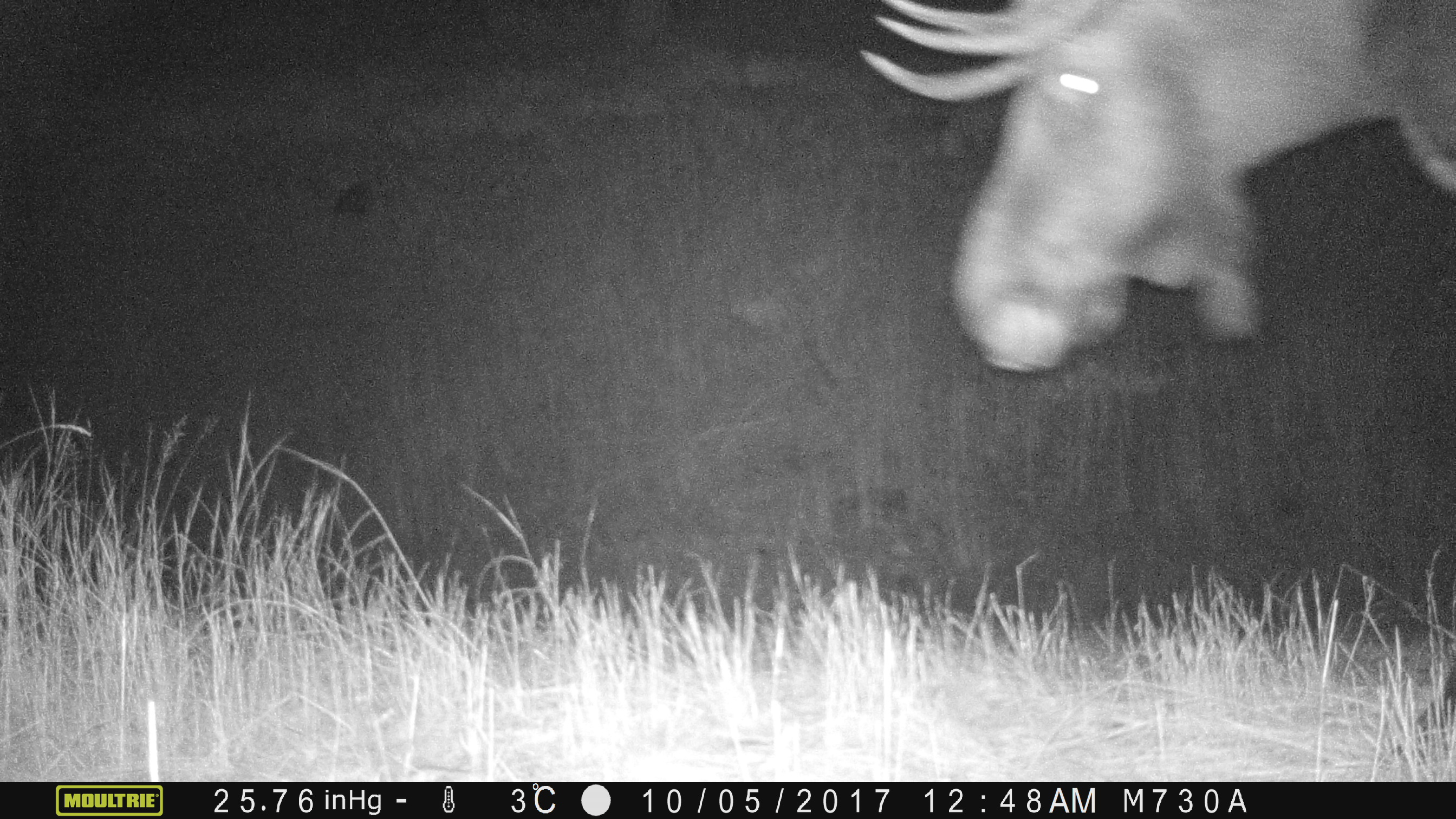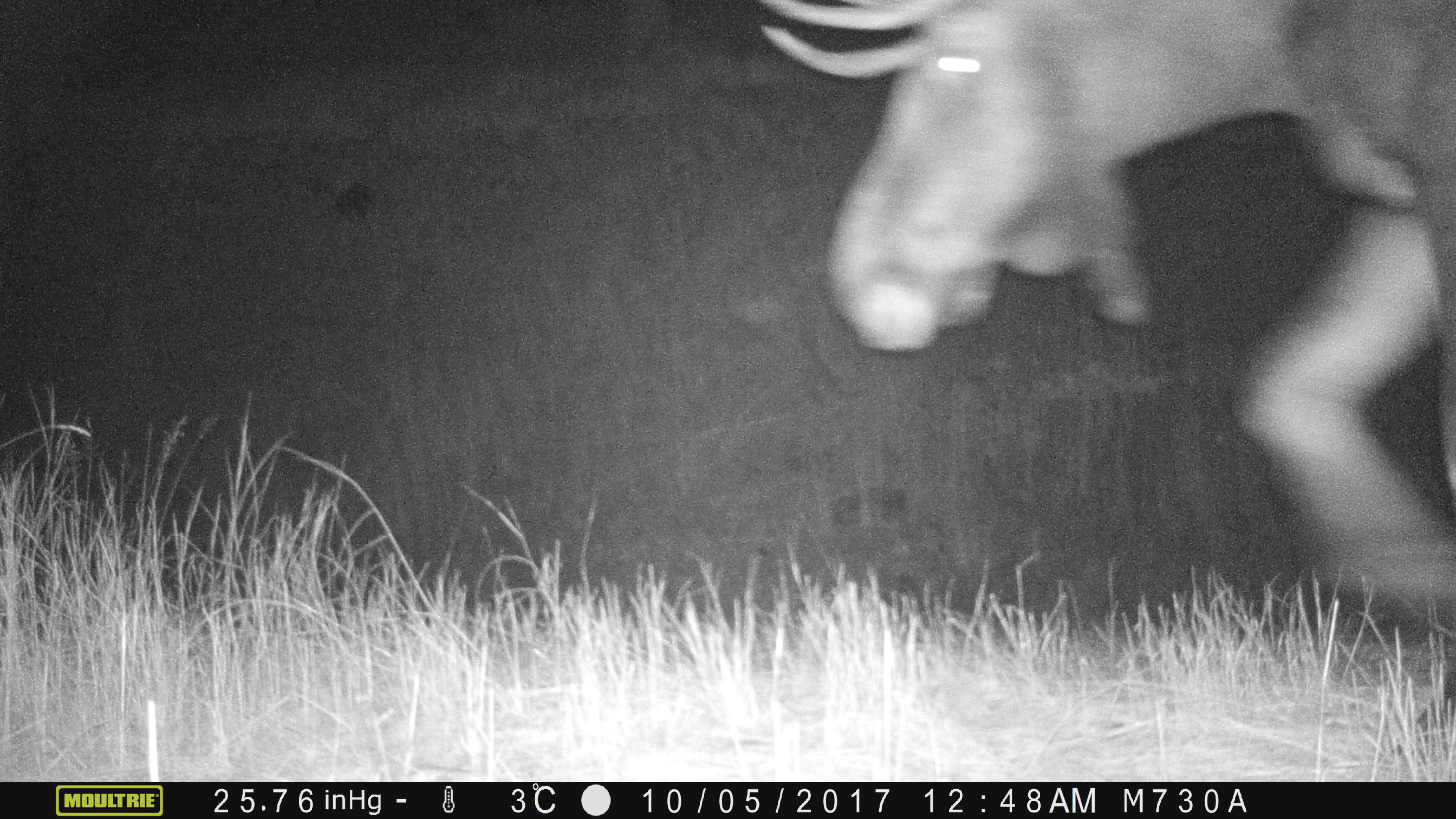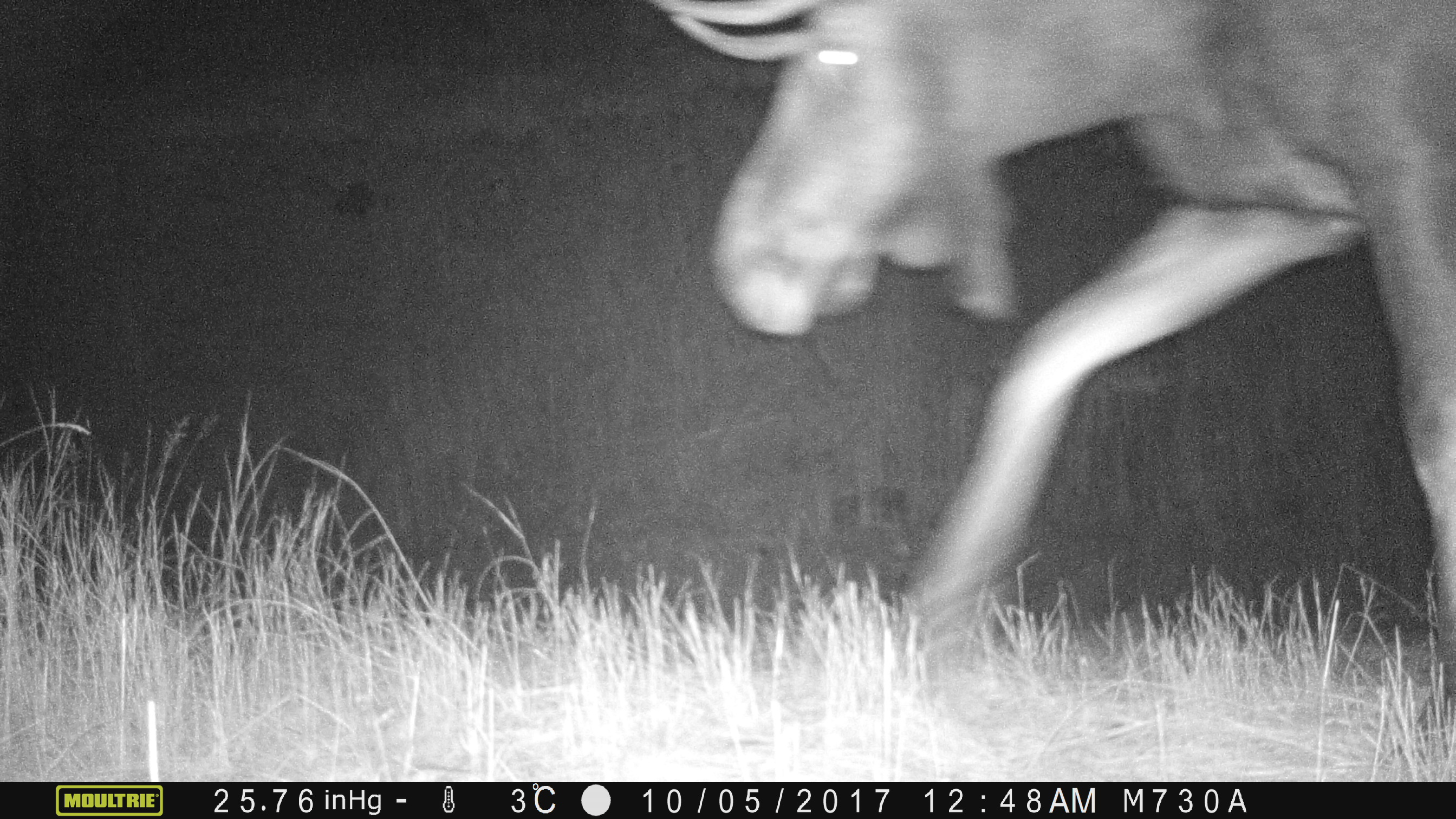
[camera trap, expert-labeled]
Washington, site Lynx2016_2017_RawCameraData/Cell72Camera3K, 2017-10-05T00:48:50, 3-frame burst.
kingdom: Animalia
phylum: Chordata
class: Mammalia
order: Artiodactyla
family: Cervidae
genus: Alces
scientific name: Alces alces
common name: moose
Alces alces (moose). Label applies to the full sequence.